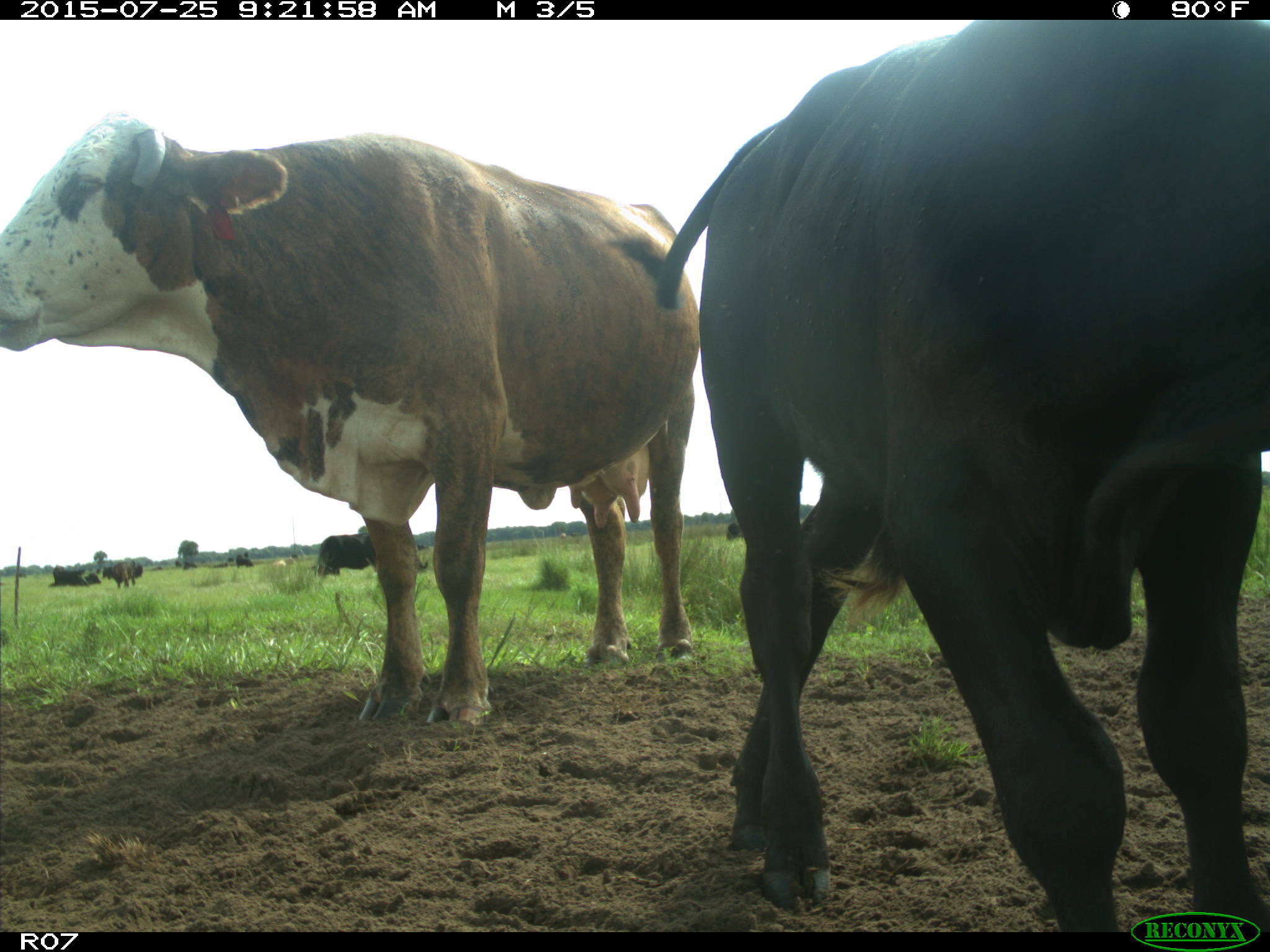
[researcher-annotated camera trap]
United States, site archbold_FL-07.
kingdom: Animalia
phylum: Chordata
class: Mammalia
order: Artiodactyla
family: Bovidae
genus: Bos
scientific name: Bos taurus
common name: domestic cow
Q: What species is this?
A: Bos taurus (domestic cow).